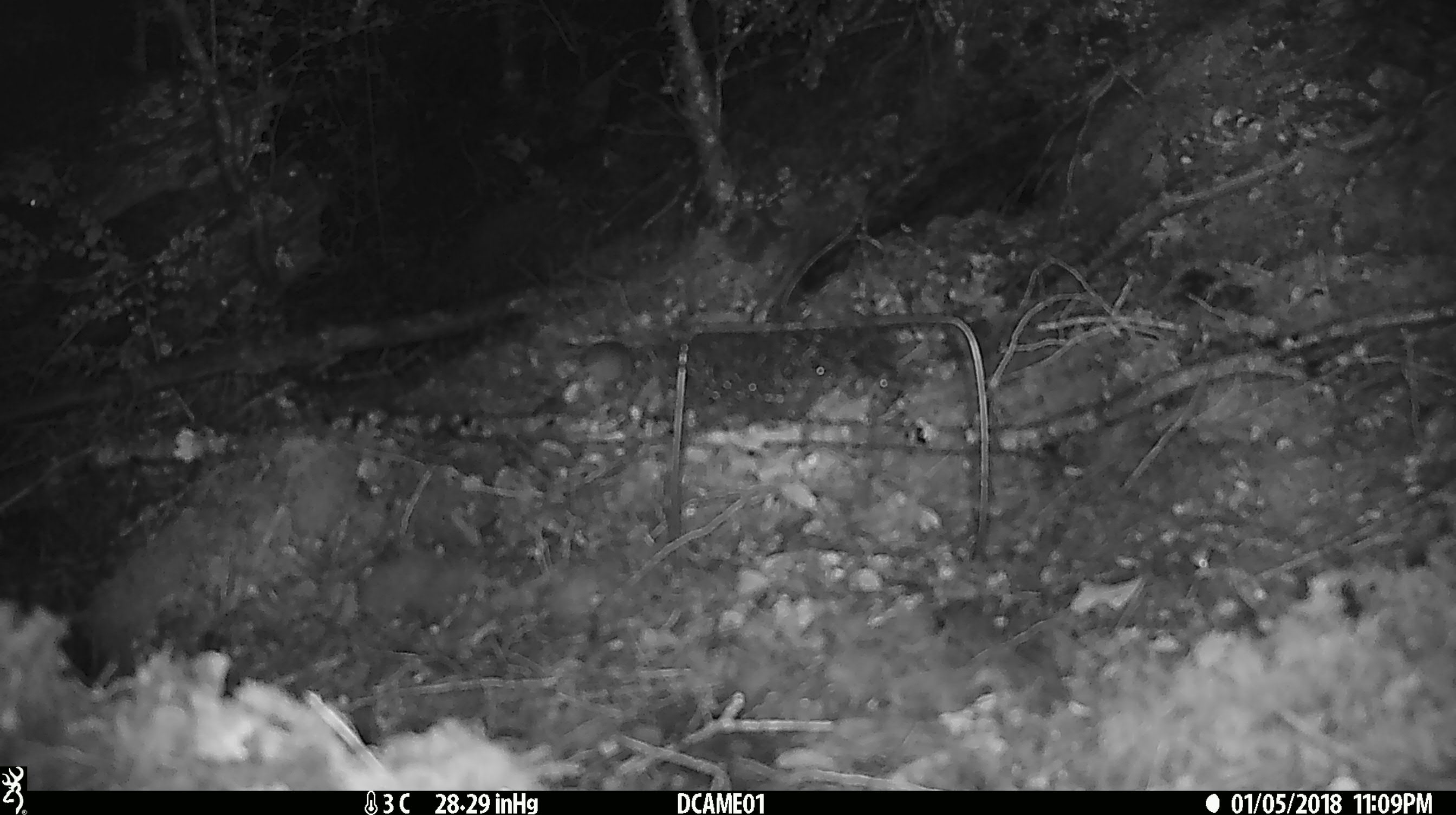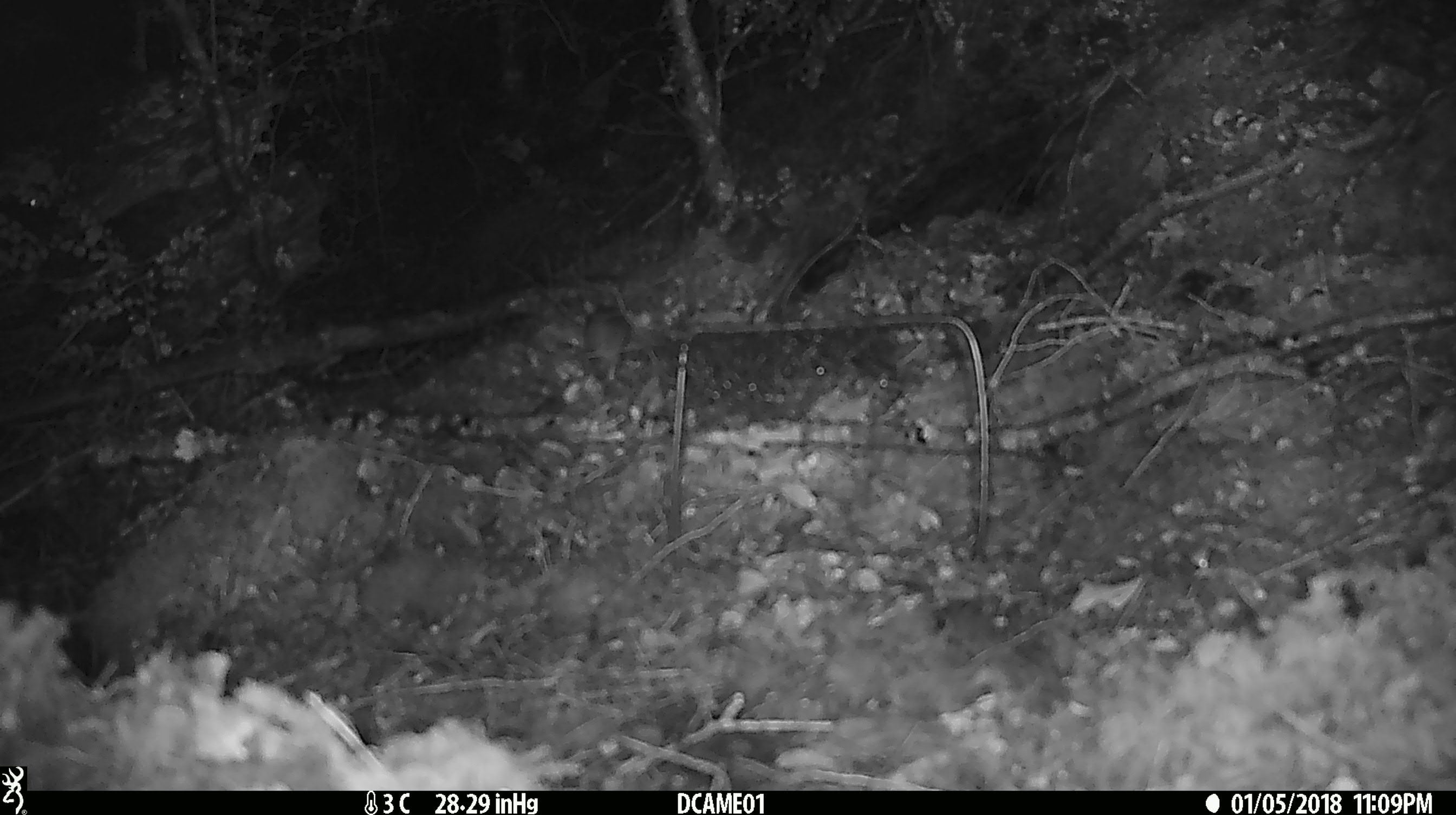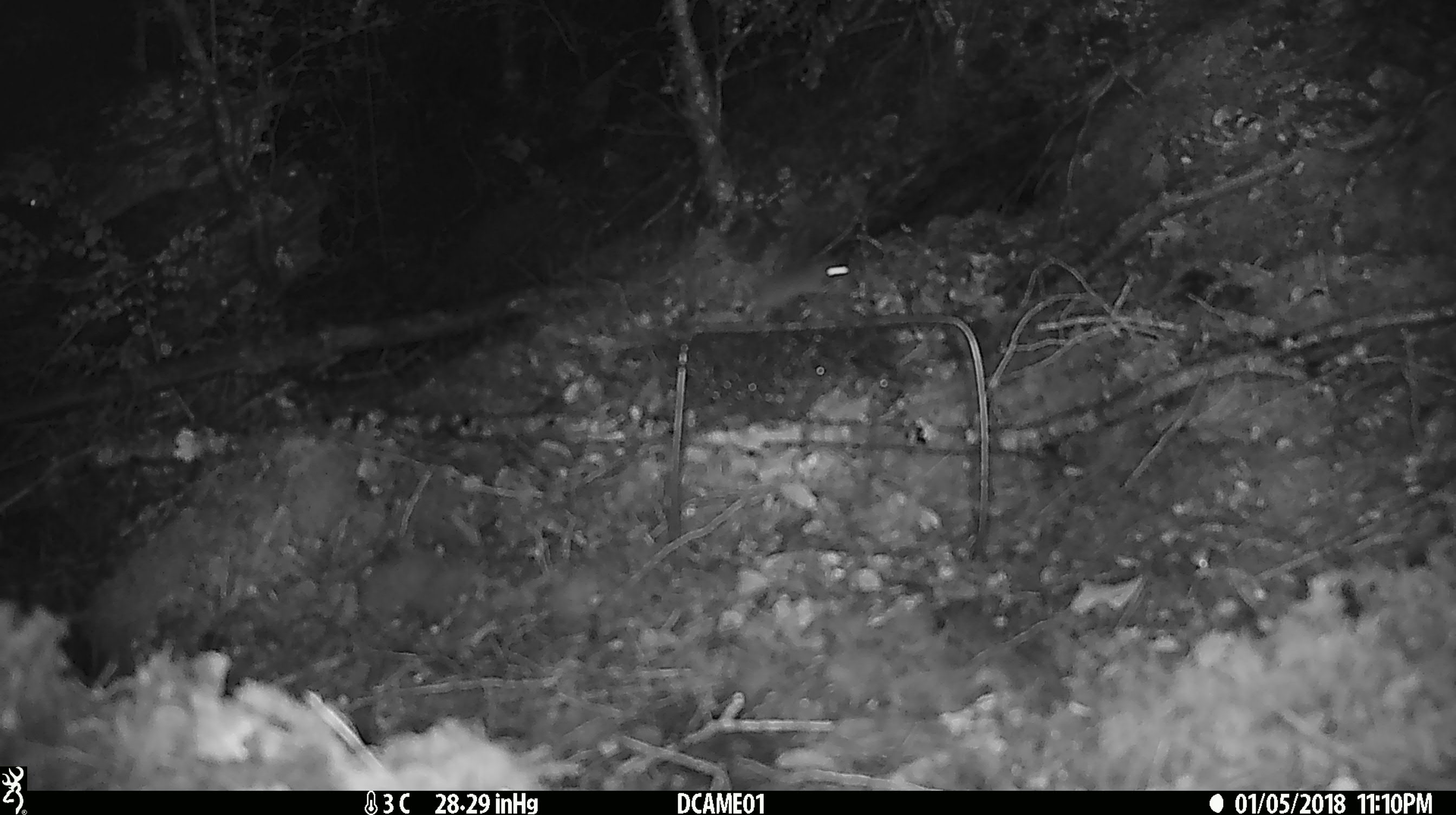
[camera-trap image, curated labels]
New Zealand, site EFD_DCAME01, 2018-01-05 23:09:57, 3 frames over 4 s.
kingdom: Animalia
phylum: Chordata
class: Mammalia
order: Rodentia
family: Muridae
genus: Mus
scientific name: Mus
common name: mouse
Mouse (Mus).